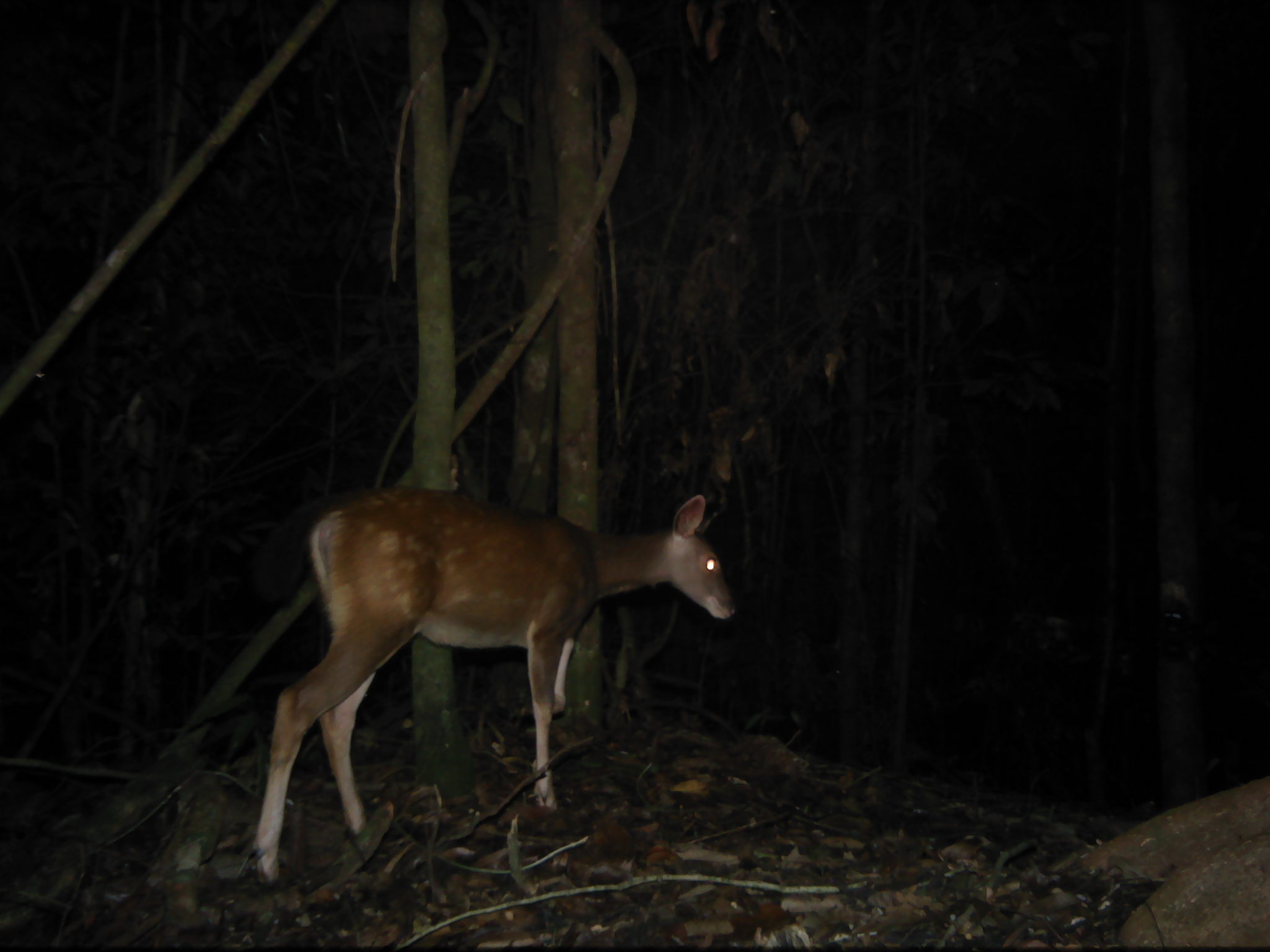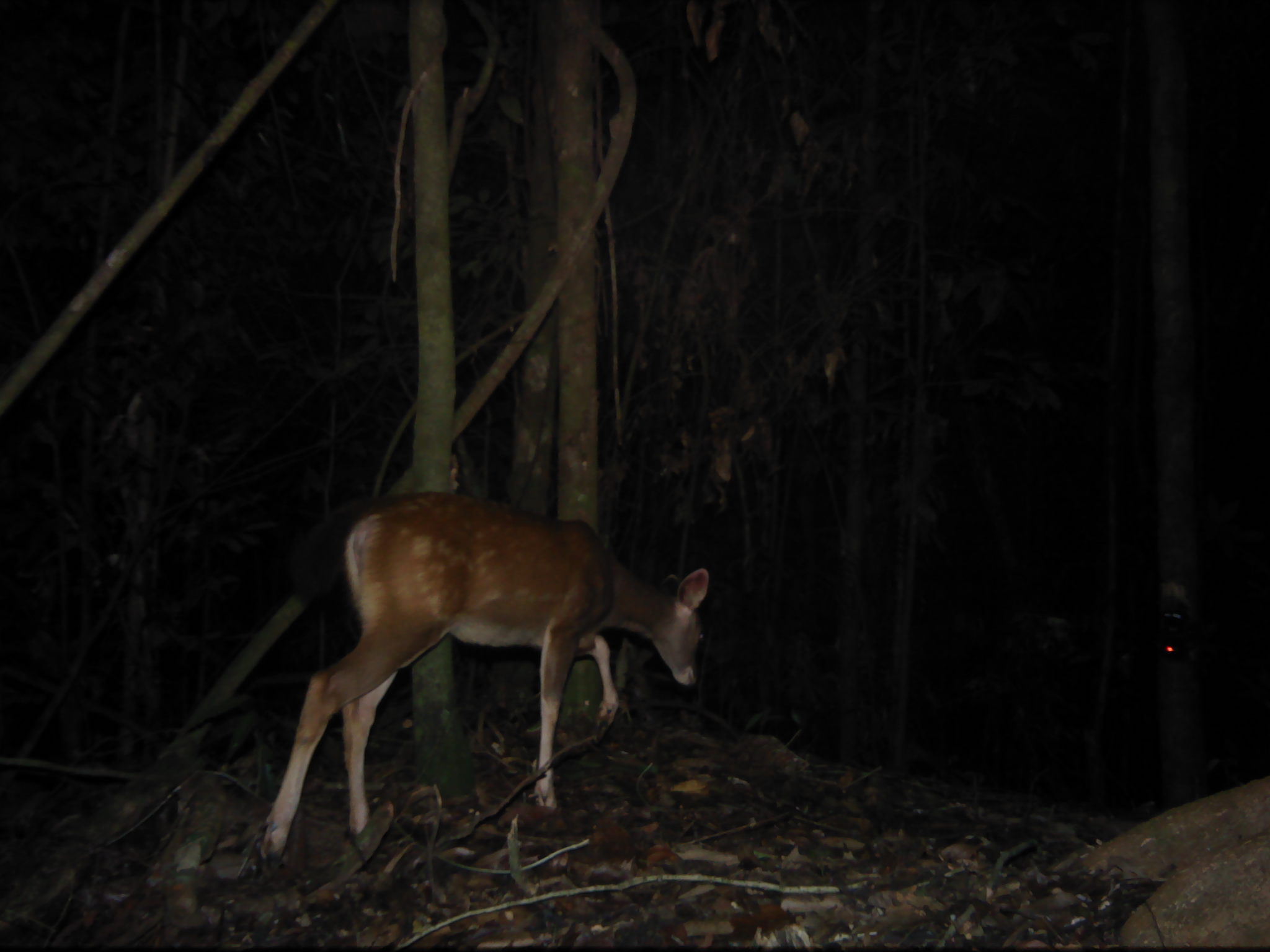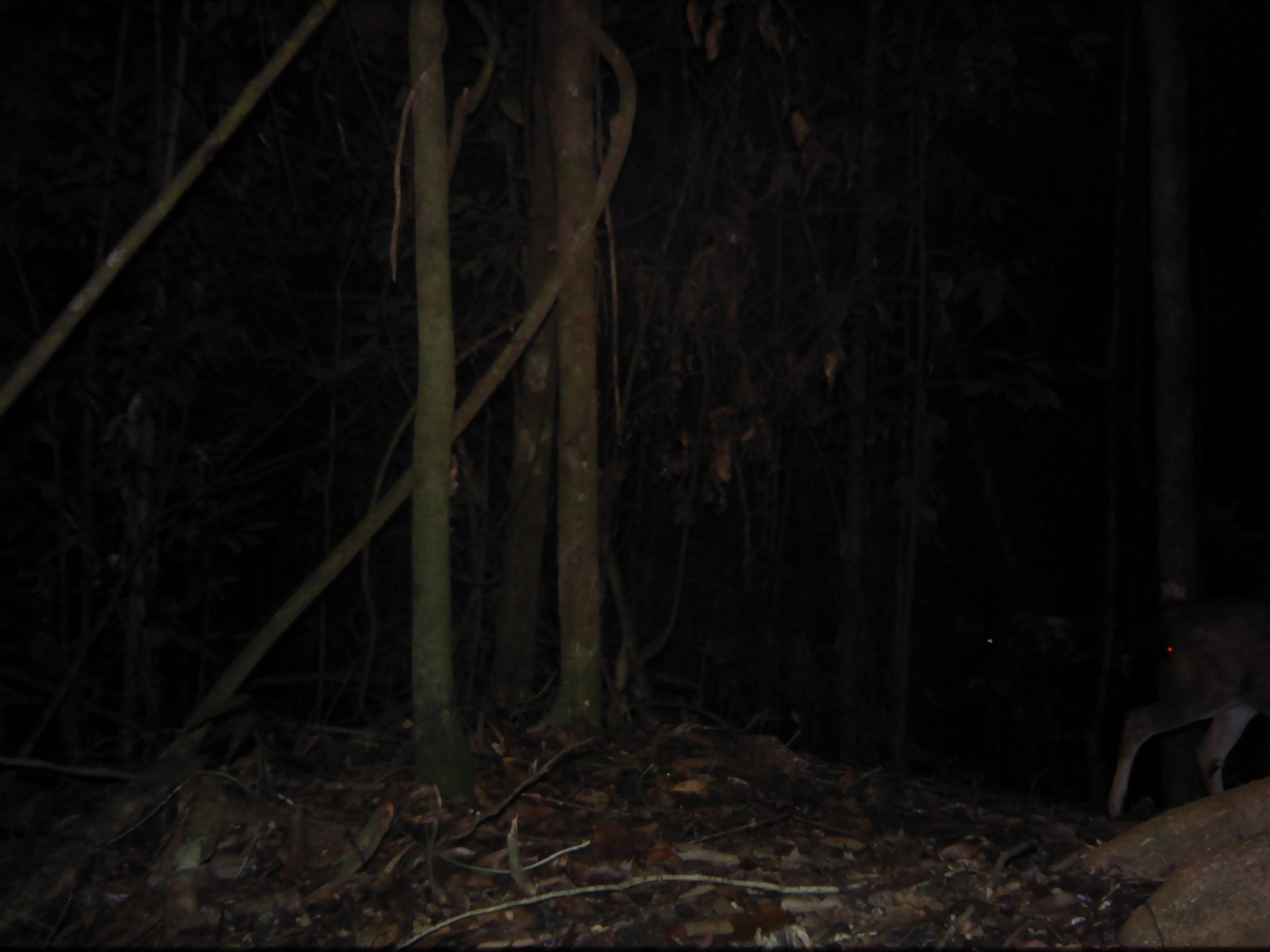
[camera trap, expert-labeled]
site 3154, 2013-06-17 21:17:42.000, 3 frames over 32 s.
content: unidentified animal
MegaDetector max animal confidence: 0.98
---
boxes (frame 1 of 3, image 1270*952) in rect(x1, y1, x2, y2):
unknown: rect(248, 486, 737, 888)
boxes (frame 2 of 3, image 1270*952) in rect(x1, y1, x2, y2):
unknown: rect(259, 493, 710, 859)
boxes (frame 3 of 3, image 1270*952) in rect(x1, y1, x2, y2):
unknown: rect(1108, 593, 1270, 819)